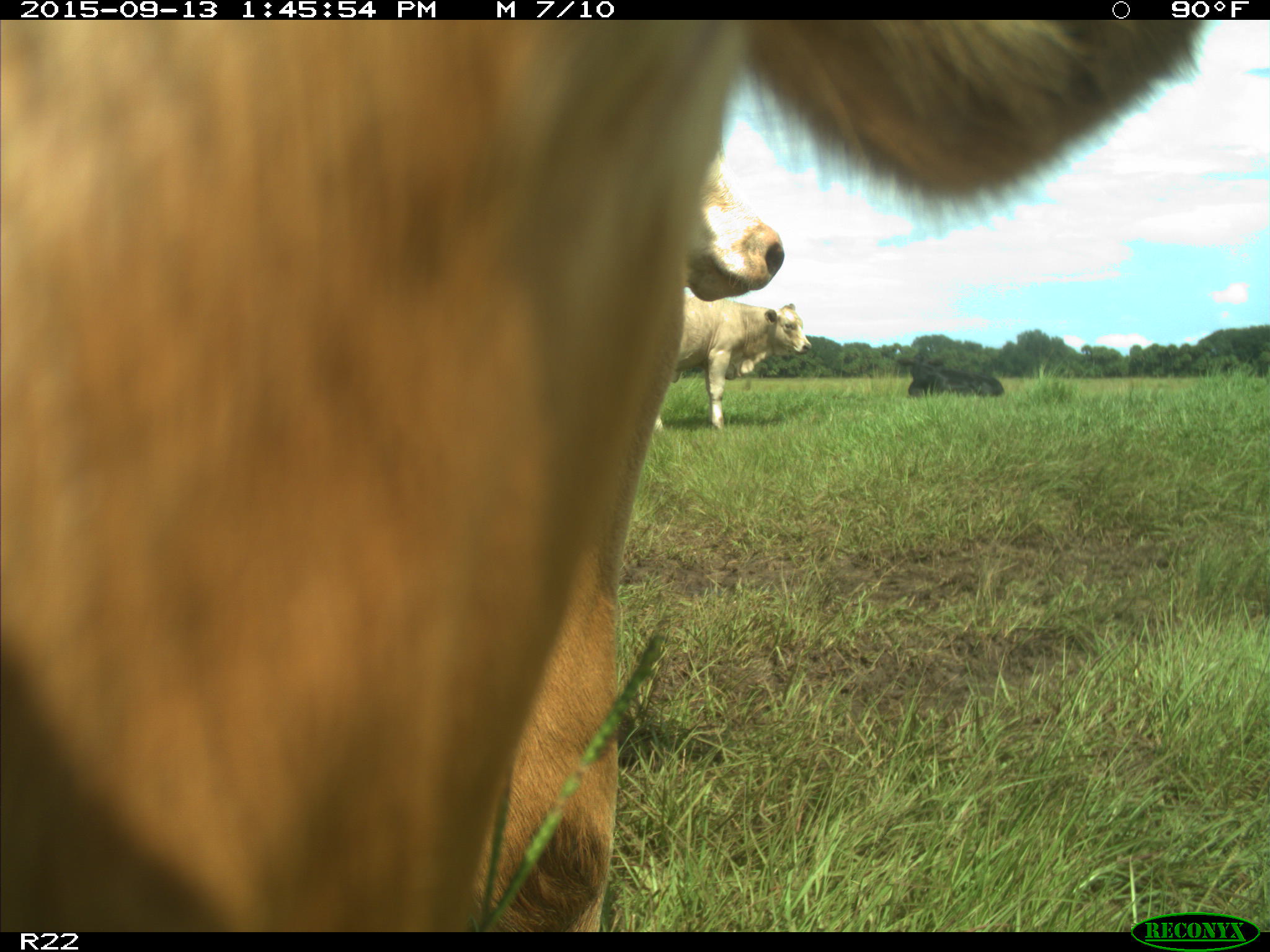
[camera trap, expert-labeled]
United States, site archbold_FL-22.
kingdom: Animalia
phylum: Chordata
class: Mammalia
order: Artiodactyla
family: Bovidae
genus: Bos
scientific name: Bos taurus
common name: domestic cow